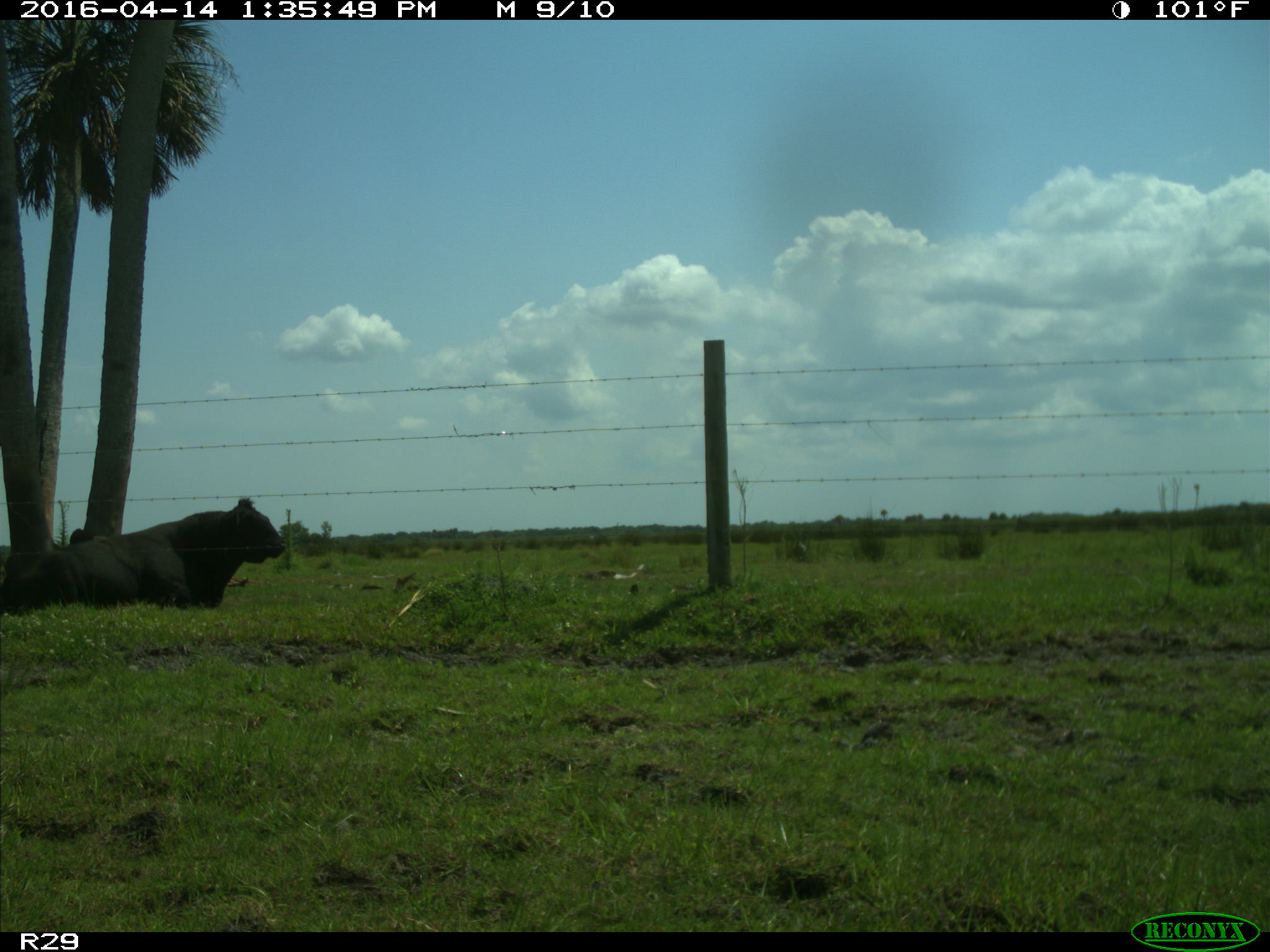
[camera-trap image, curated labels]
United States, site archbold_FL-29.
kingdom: Animalia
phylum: Chordata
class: Mammalia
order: Artiodactyla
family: Bovidae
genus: Bos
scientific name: Bos taurus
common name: domestic cow